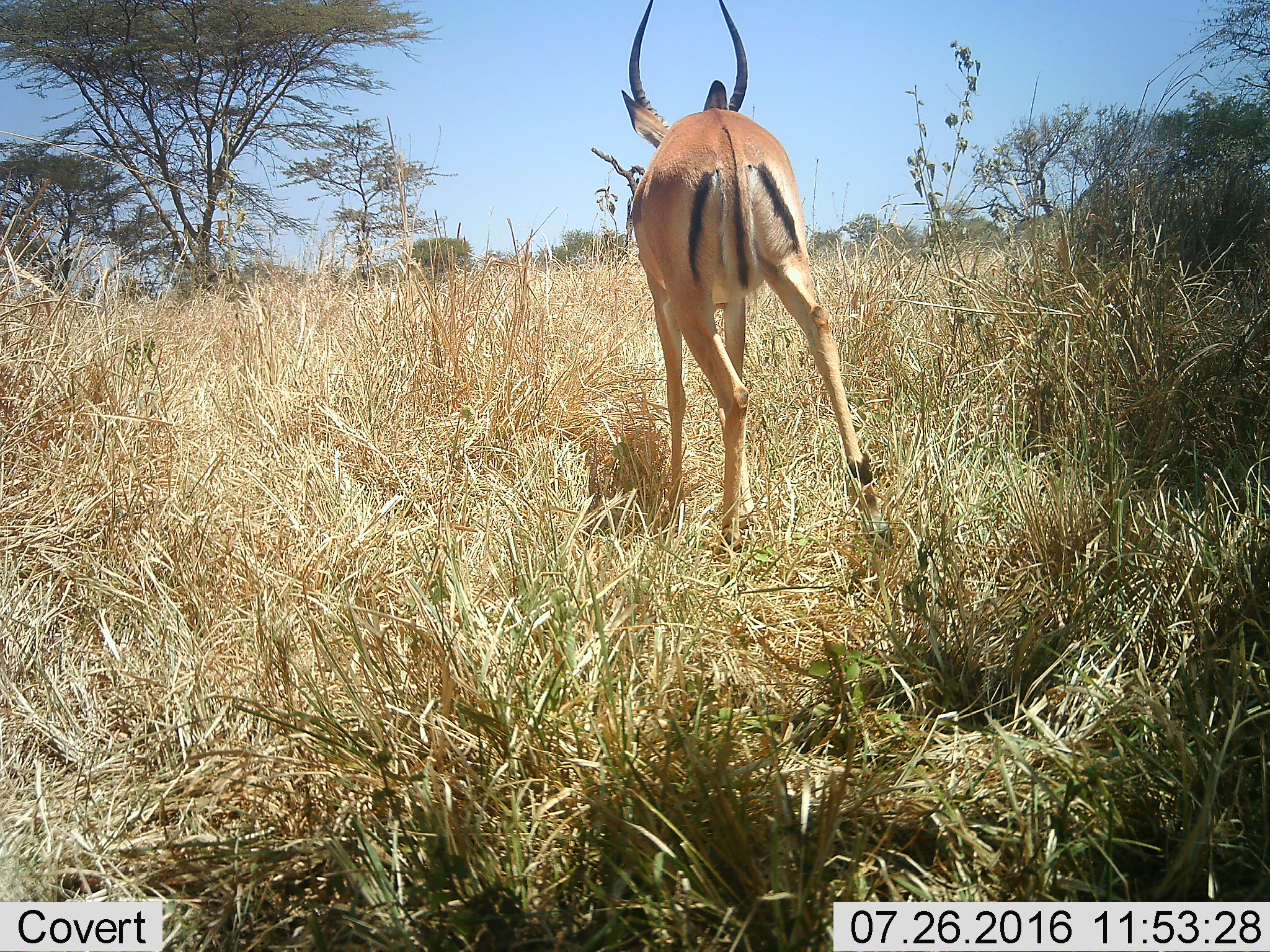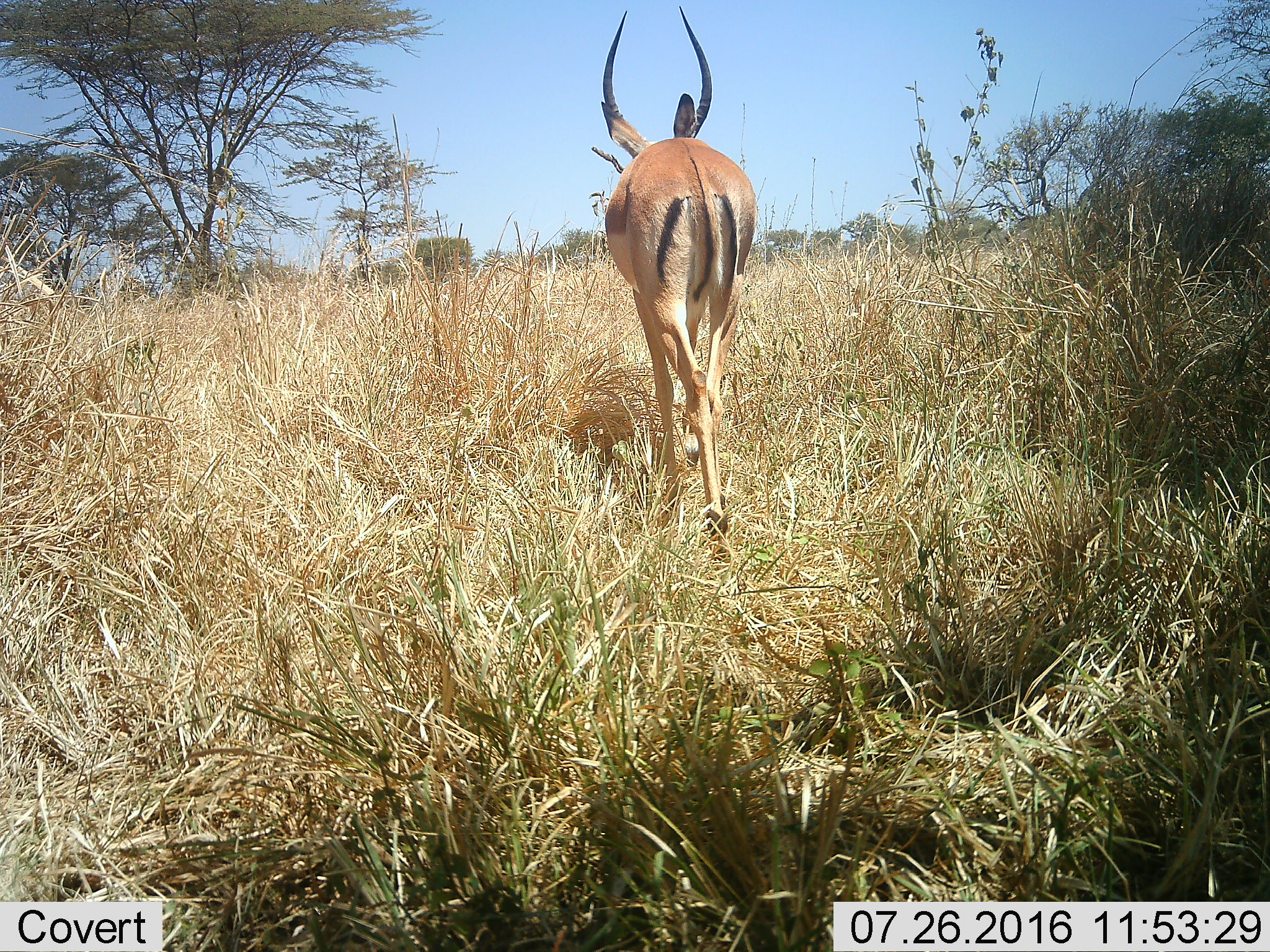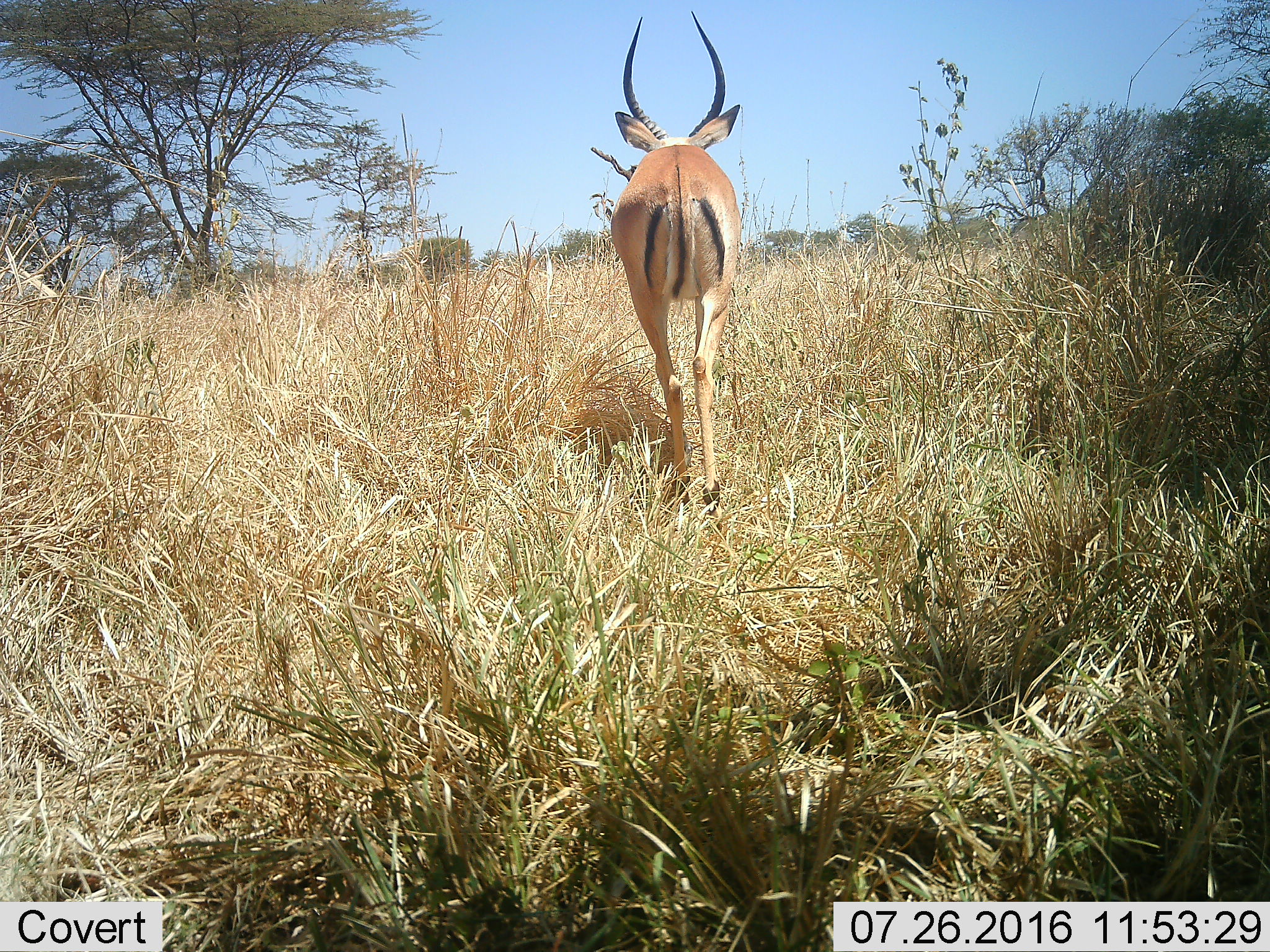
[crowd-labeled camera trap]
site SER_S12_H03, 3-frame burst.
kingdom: Animalia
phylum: Chordata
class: Mammalia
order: Artiodactyla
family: Bovidae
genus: Eudorcas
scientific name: Eudorcas thomsonii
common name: thomson's gazelle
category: gazellethomsons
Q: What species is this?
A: Gazellethomsons (thomson's gazelle) (Eudorcas thomsonii).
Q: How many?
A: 1.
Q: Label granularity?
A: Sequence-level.